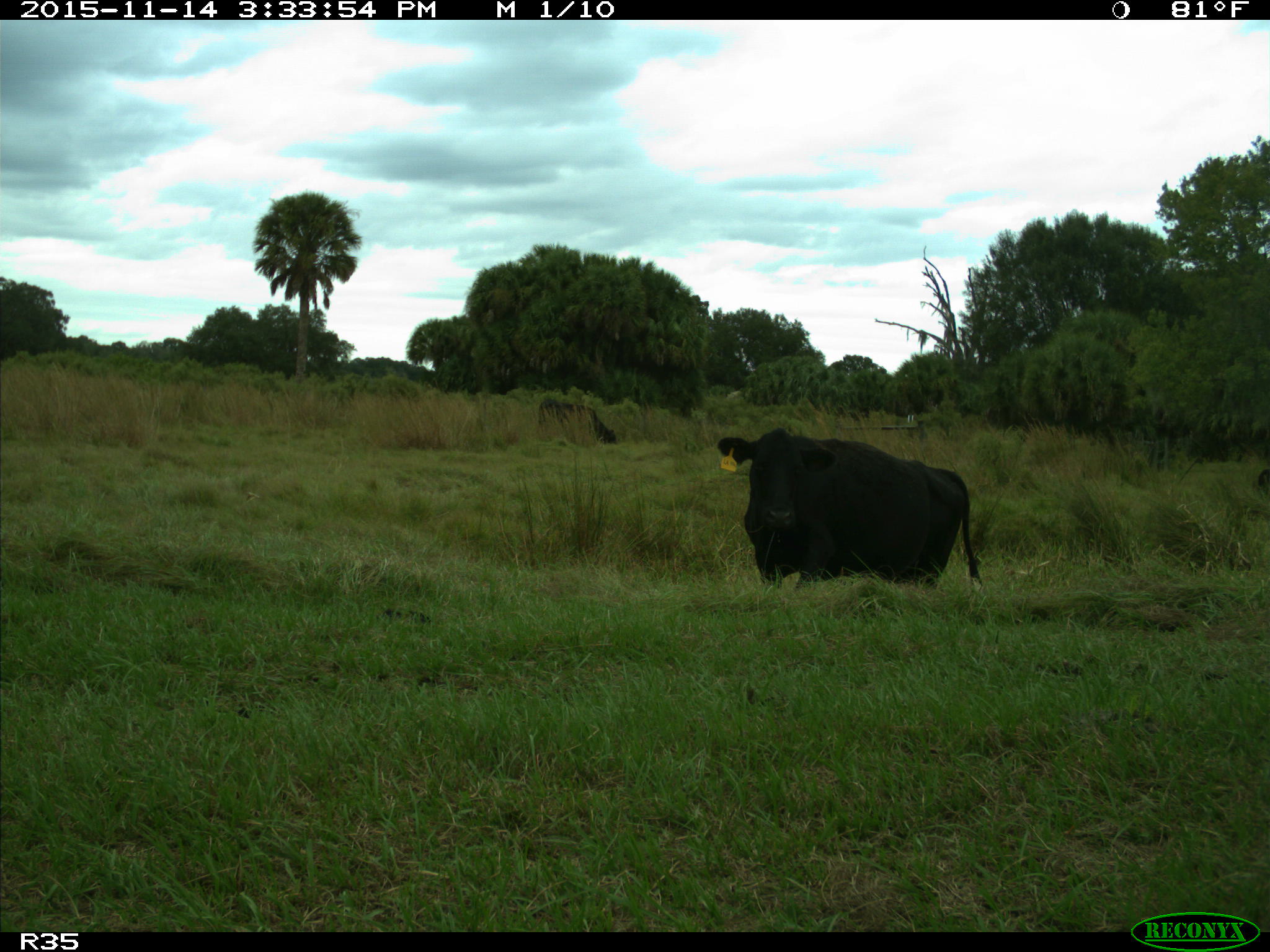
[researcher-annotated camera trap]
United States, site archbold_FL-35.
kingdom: Animalia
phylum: Chordata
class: Mammalia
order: Artiodactyla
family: Bovidae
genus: Bos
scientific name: Bos taurus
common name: domestic cow